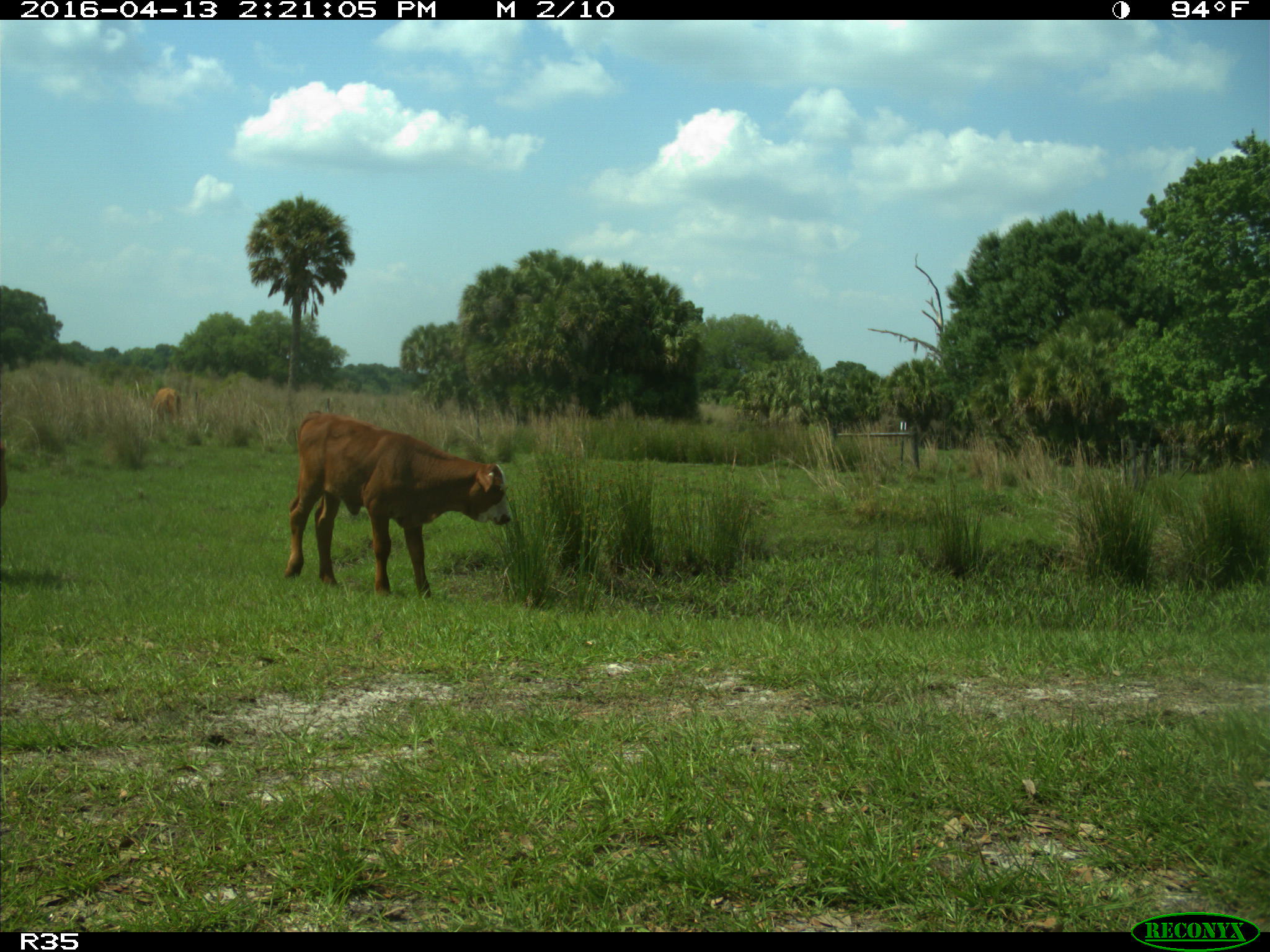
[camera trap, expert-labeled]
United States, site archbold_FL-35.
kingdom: Animalia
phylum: Chordata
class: Mammalia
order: Artiodactyla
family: Bovidae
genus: Bos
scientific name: Bos taurus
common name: domestic cow